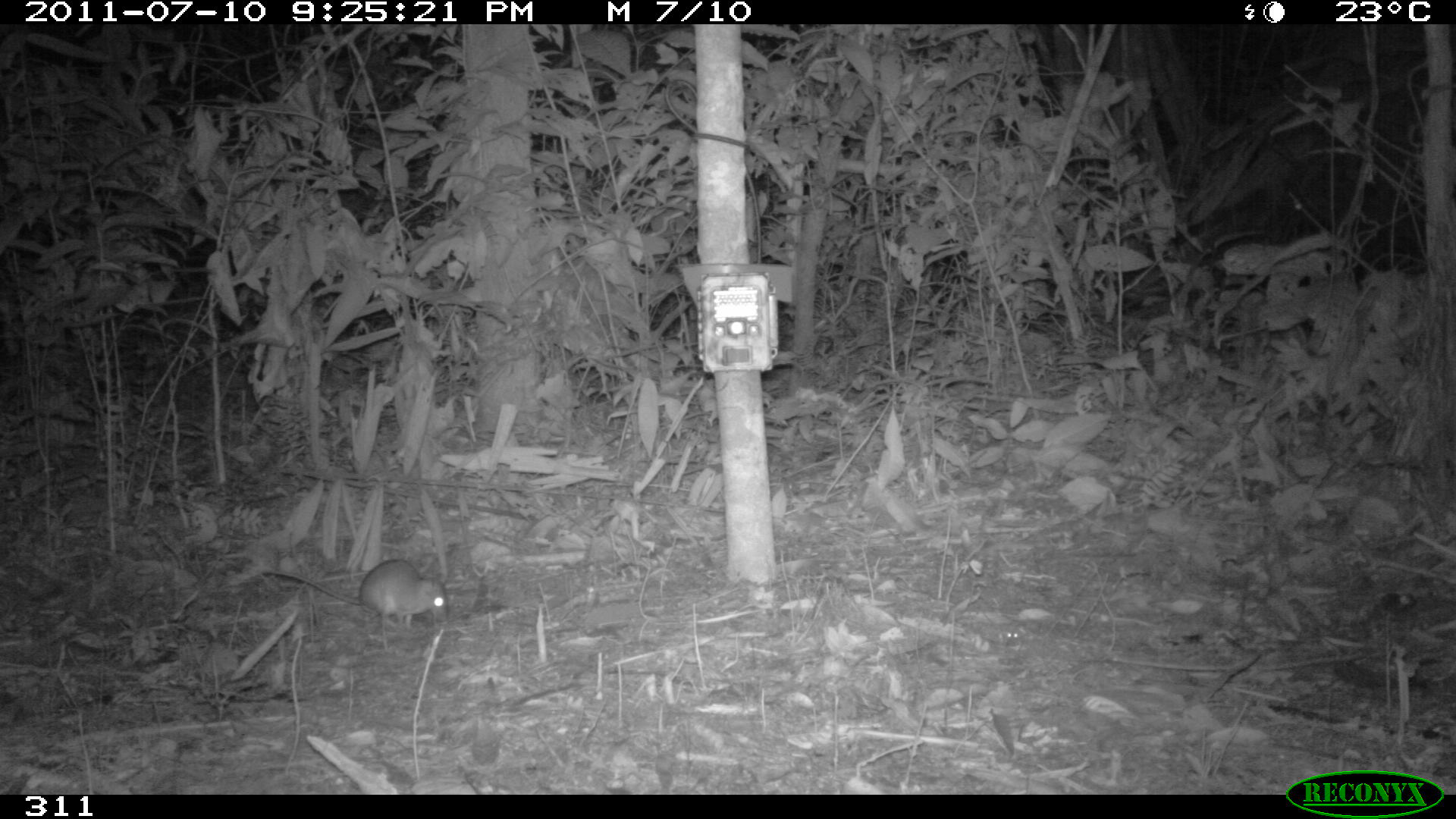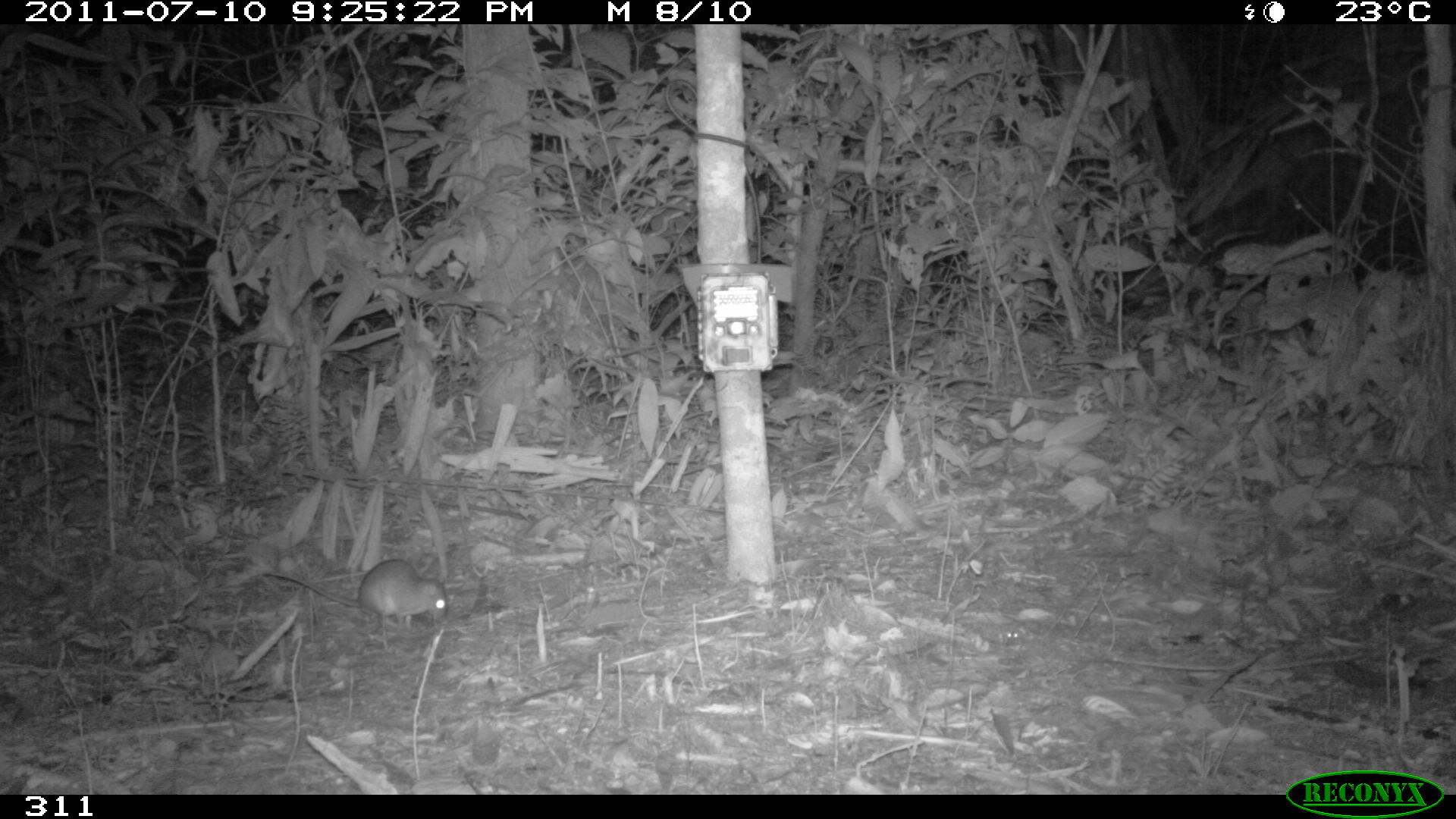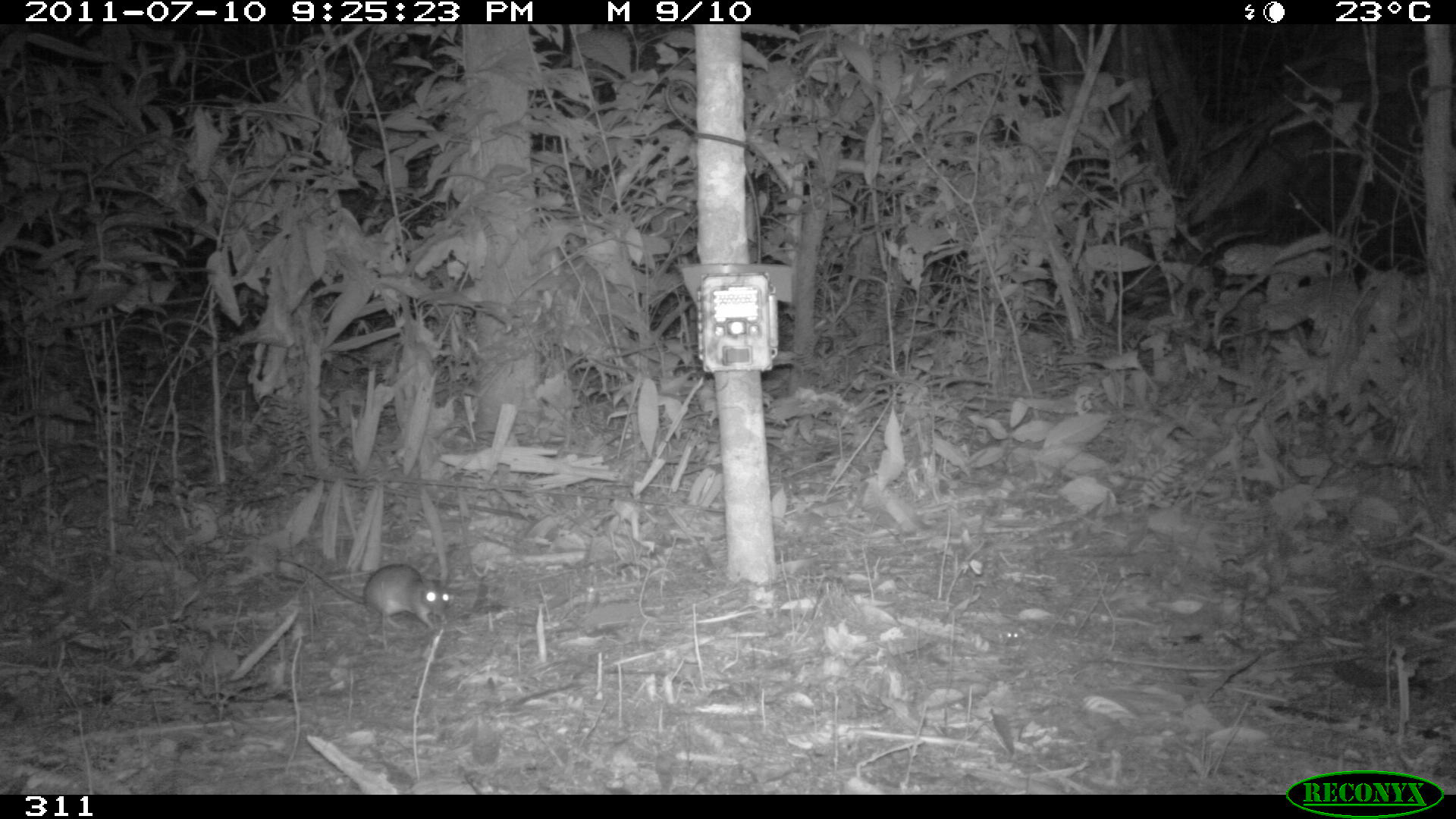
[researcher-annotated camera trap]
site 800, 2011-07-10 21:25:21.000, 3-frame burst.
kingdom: Animalia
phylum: Chordata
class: Mammalia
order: Rodentia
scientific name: Rodentia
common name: rodents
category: unknown rodent